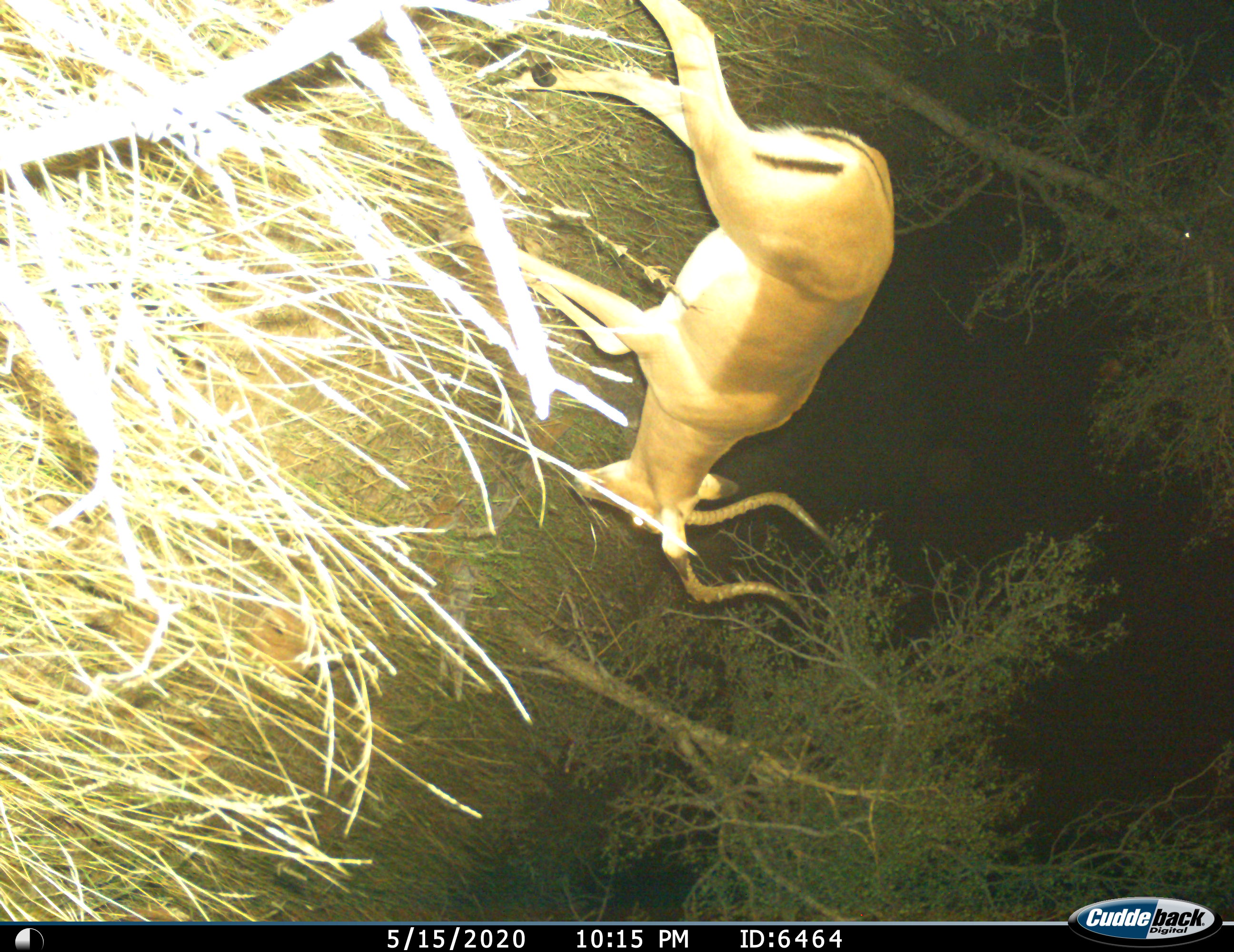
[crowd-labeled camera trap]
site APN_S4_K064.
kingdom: Animalia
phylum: Chordata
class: Mammalia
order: Artiodactyla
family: Bovidae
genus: Aepyceros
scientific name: Aepyceros melampus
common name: impala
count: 1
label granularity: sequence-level